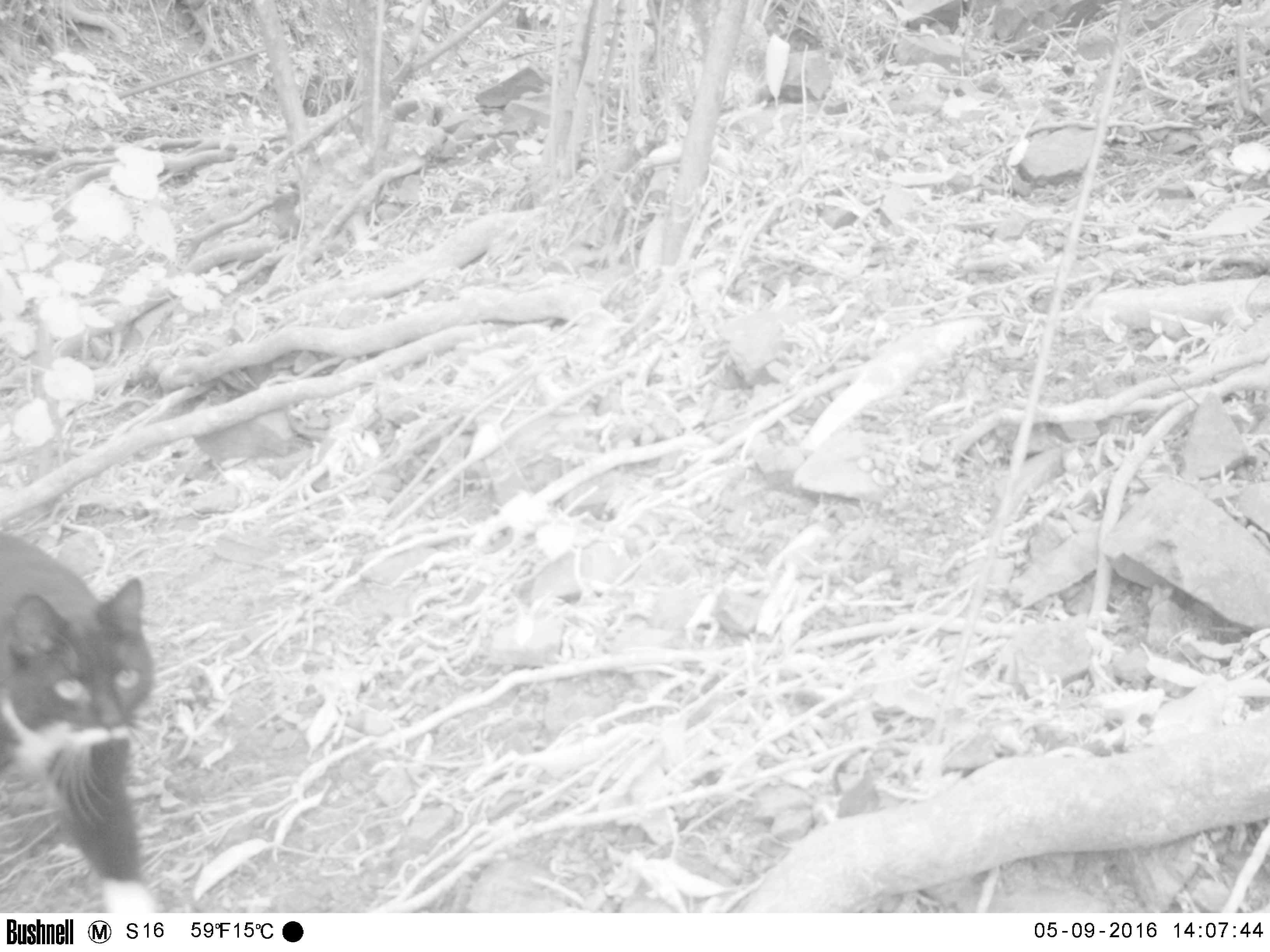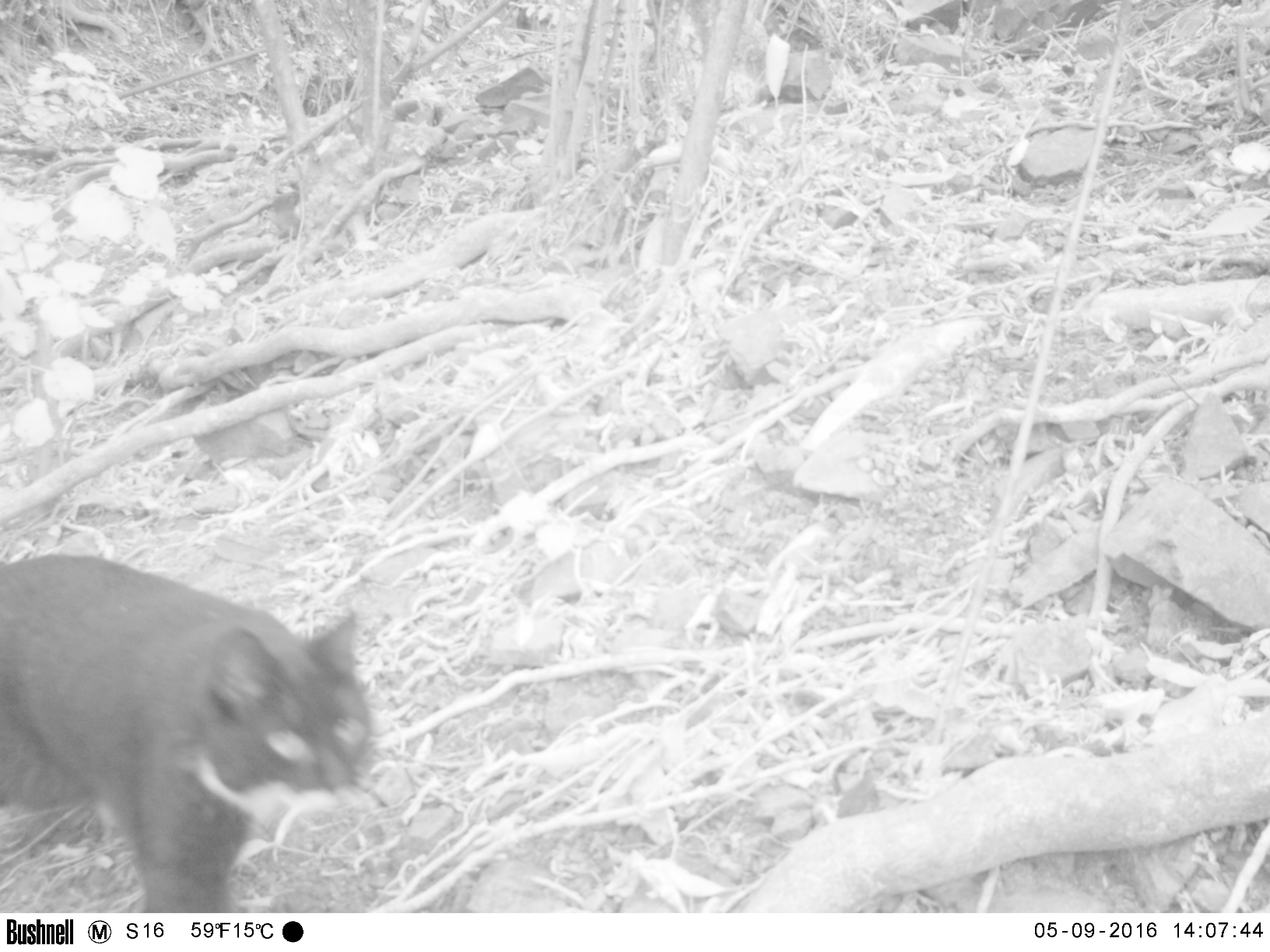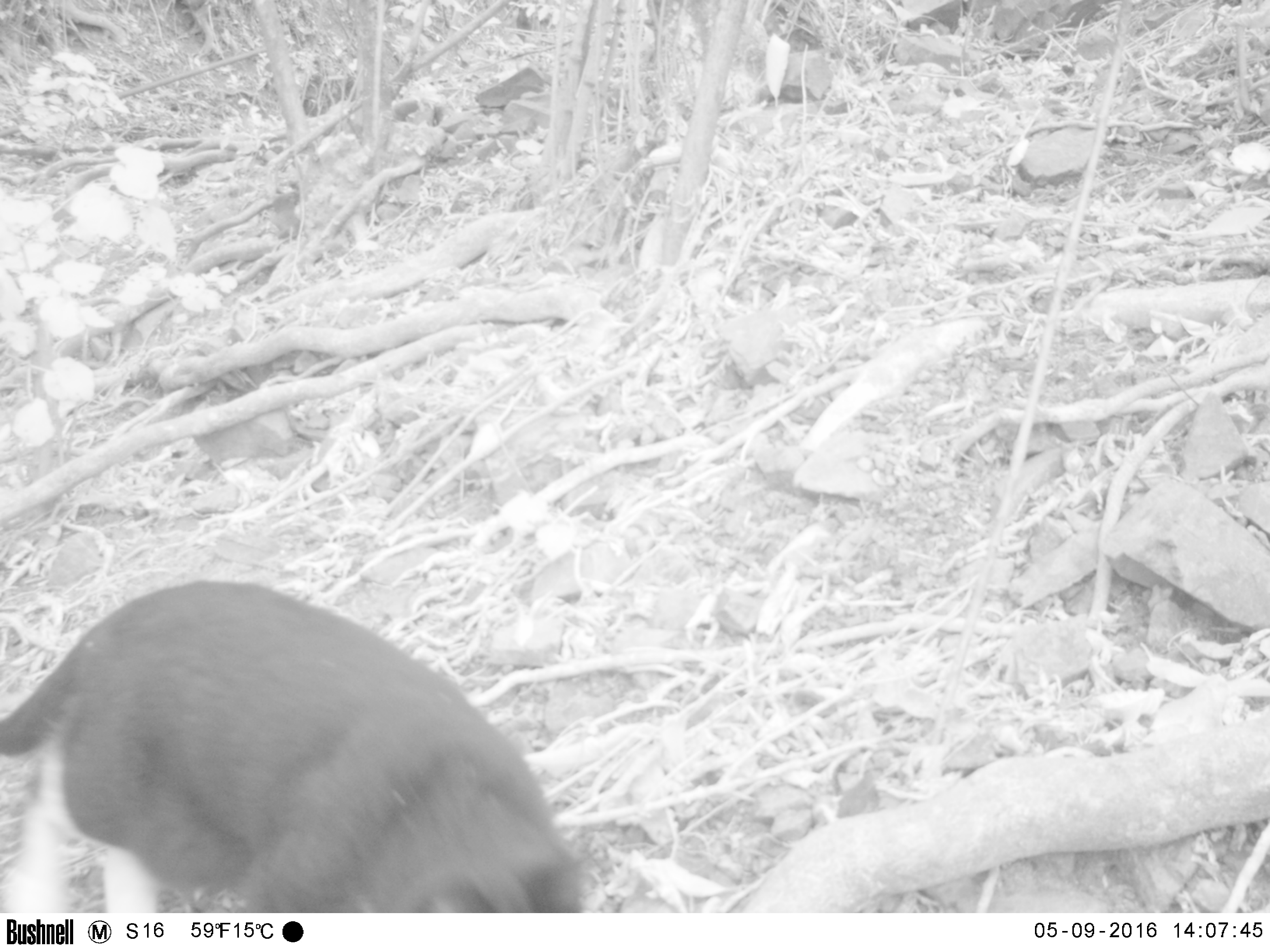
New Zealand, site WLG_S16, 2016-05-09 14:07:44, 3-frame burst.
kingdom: Animalia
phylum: Chordata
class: Mammalia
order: Carnivora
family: Felidae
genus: Felis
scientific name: Felis catus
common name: domestic cat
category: cat